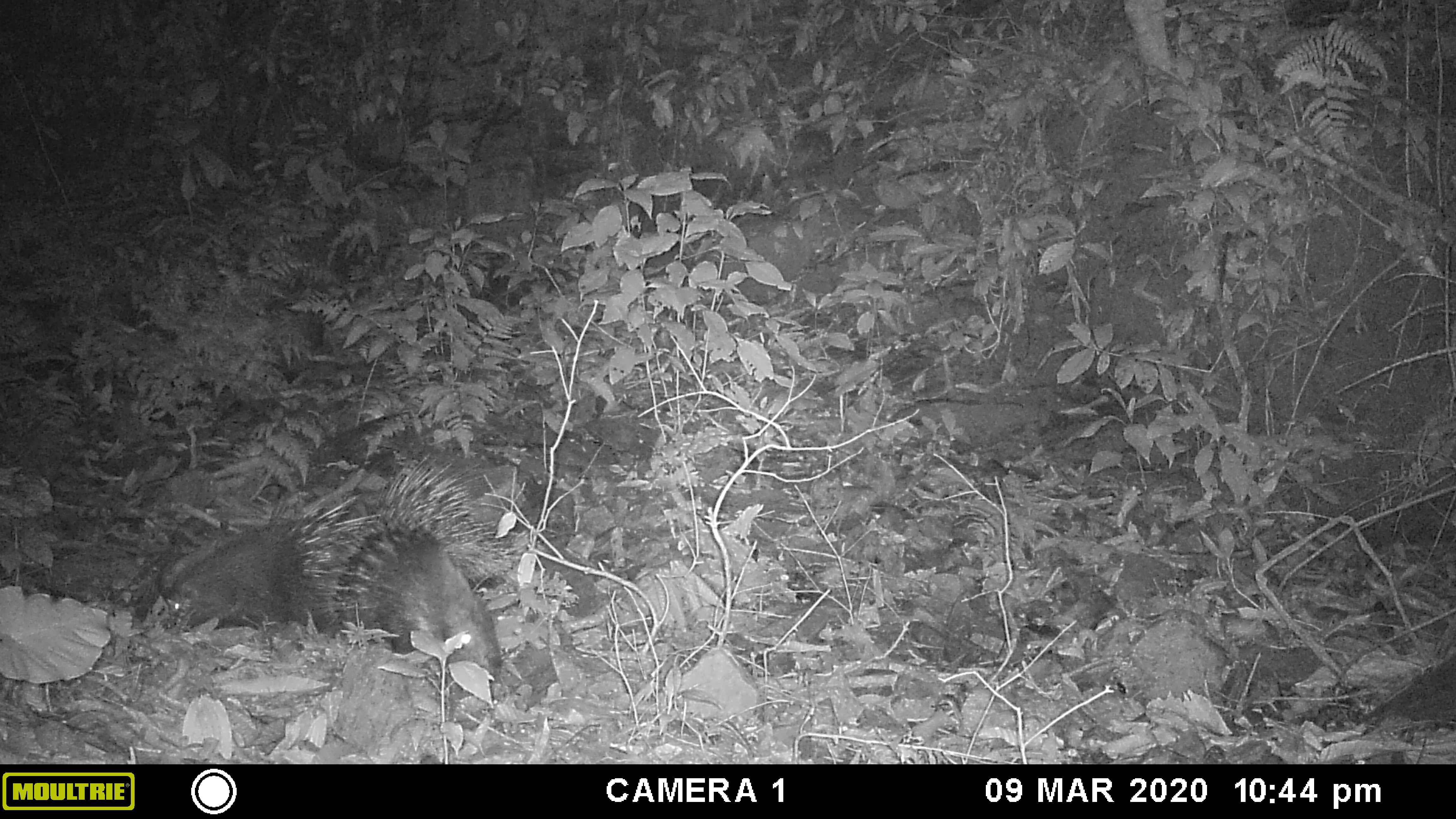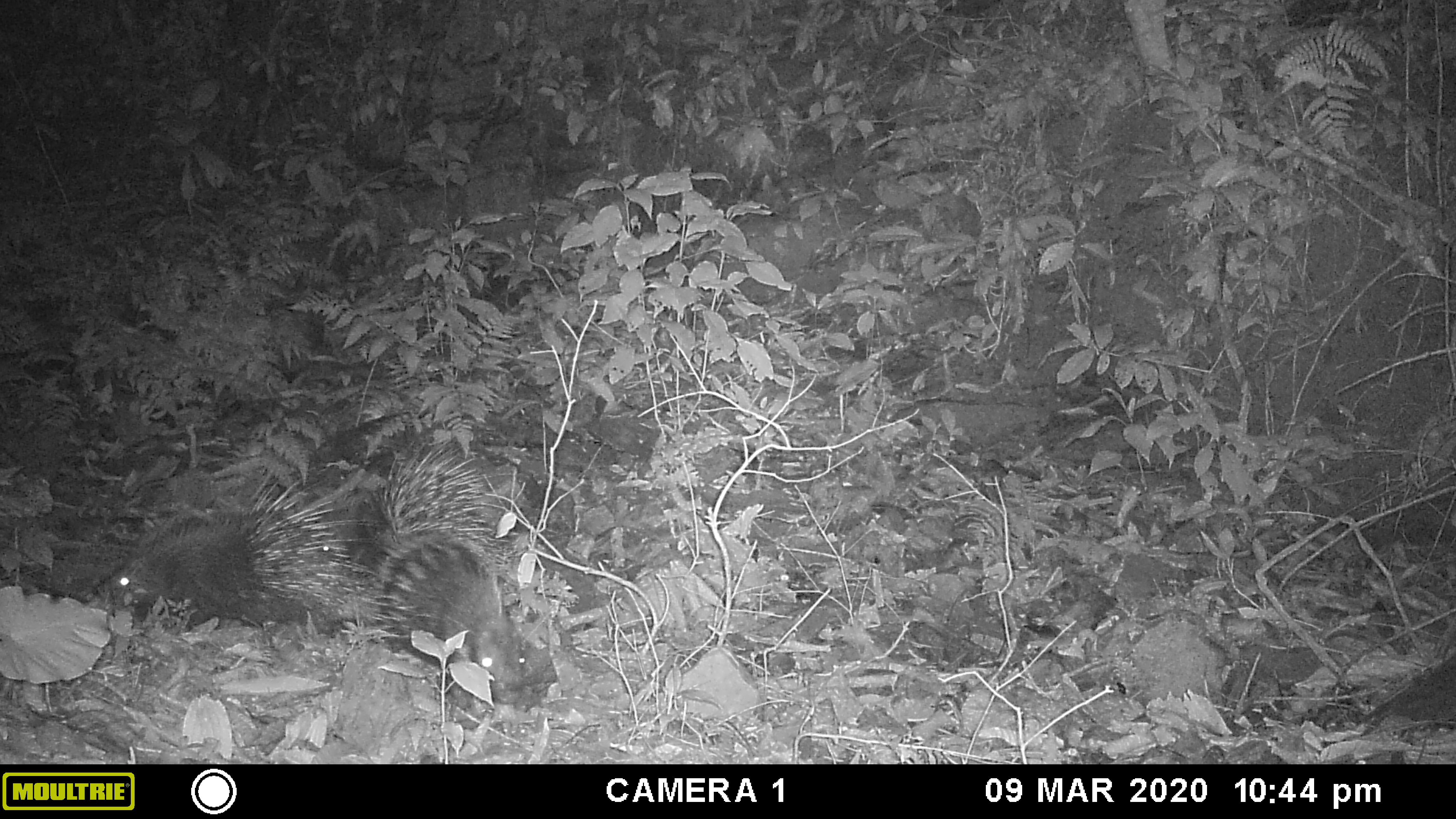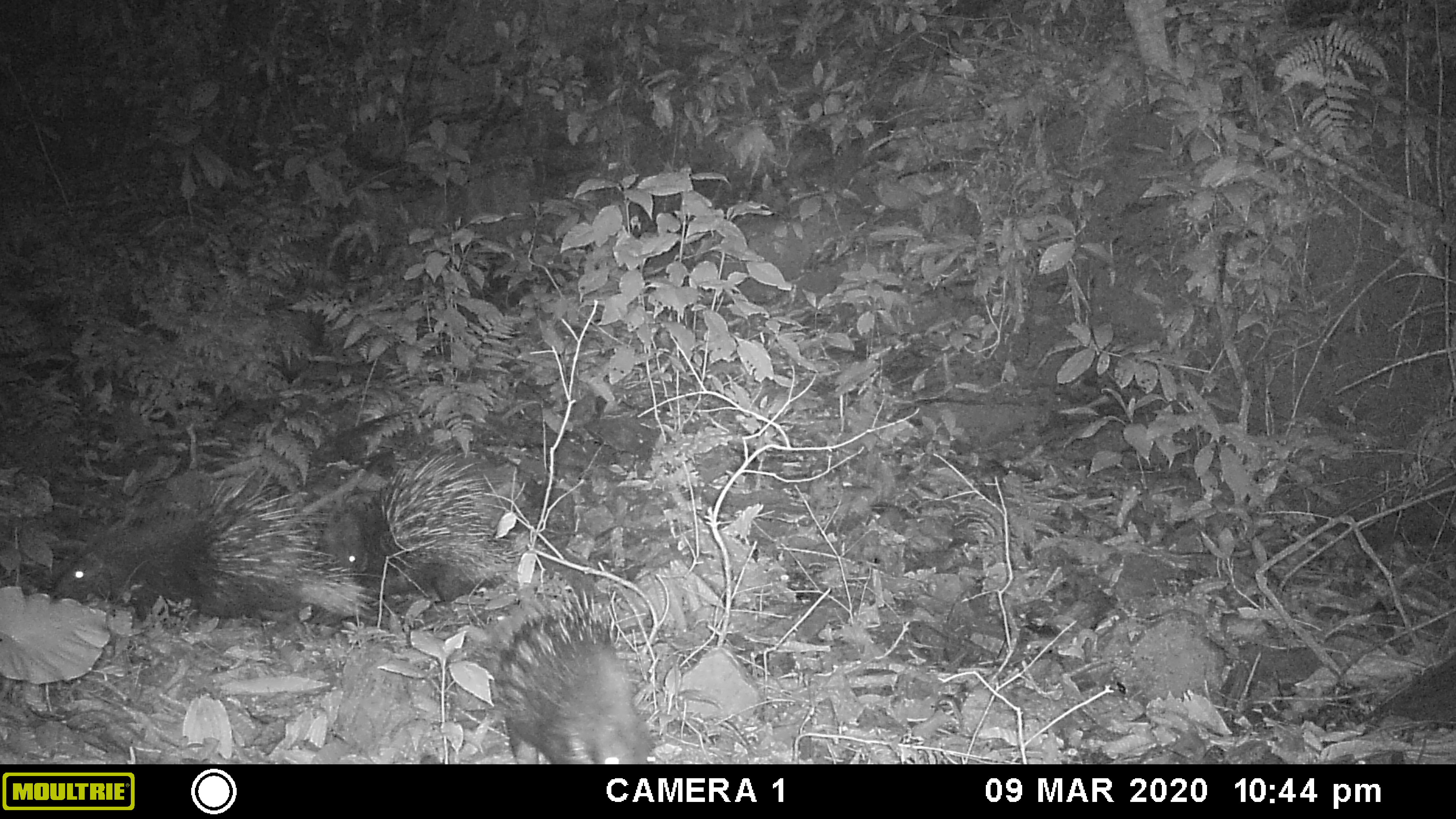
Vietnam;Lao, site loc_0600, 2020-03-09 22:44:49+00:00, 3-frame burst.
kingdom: Animalia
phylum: Chordata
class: Mammalia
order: Rodentia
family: Hystricidae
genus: Hystrix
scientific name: Hystrix brachyura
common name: malayan porcupine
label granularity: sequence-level